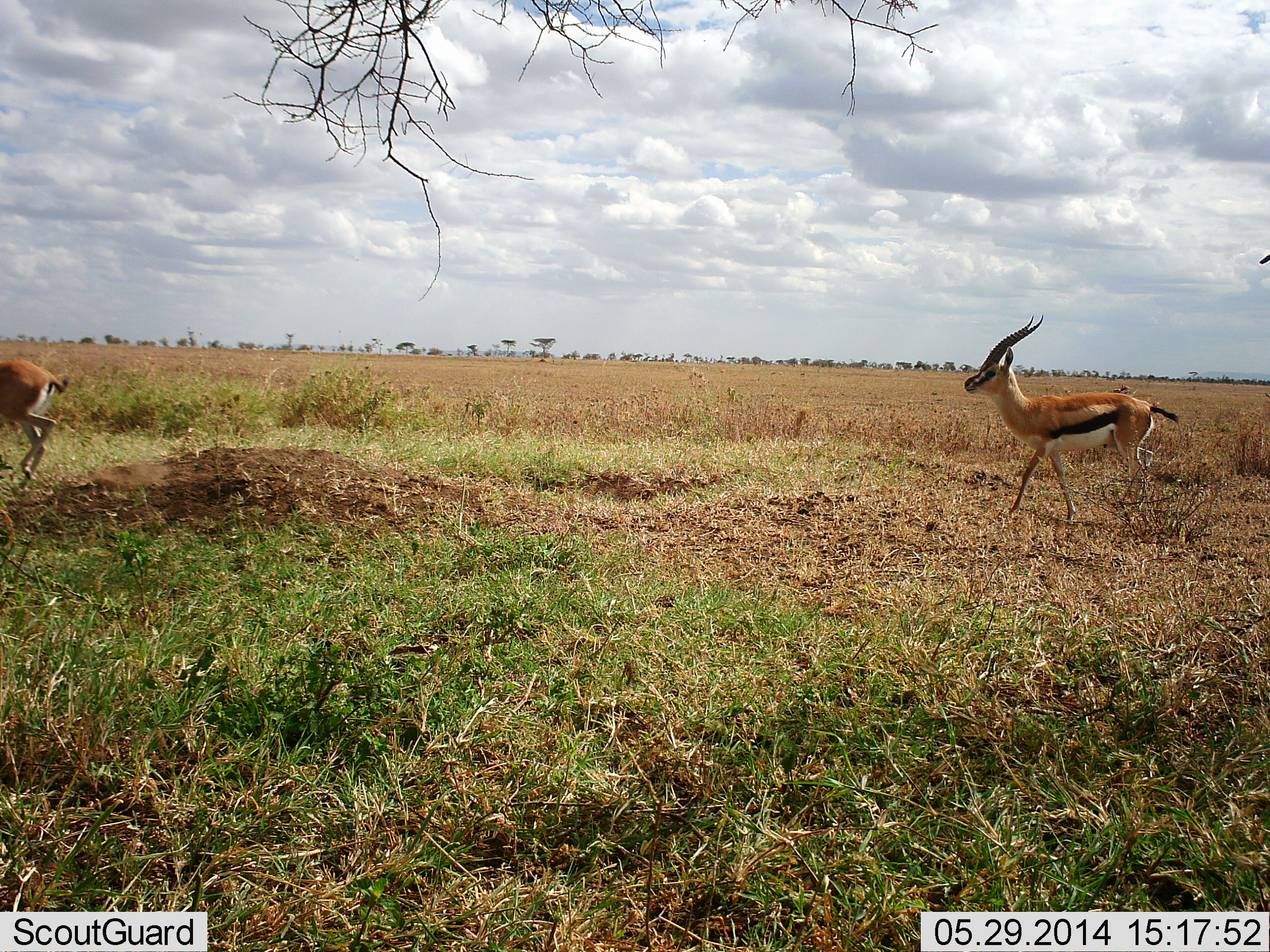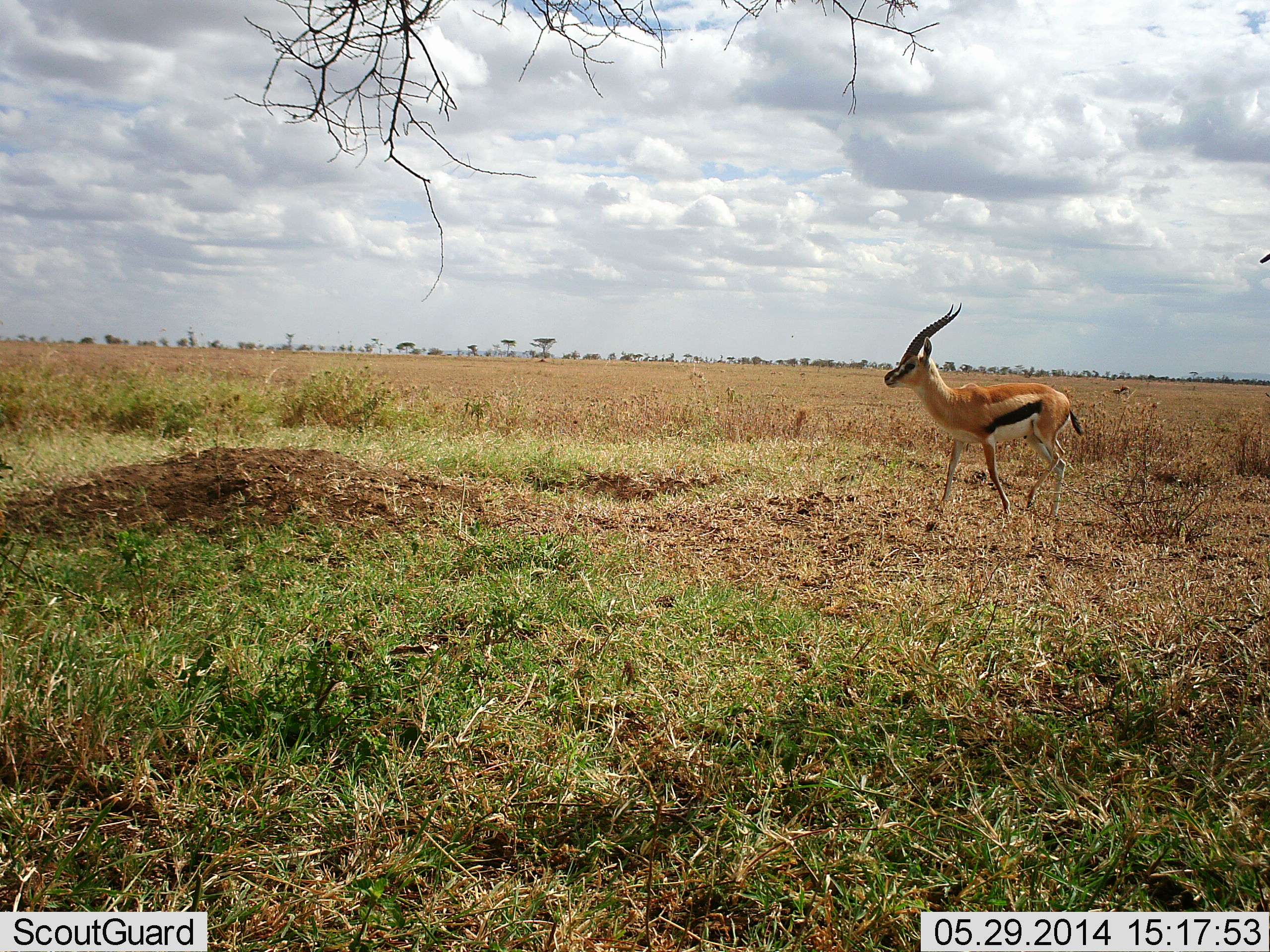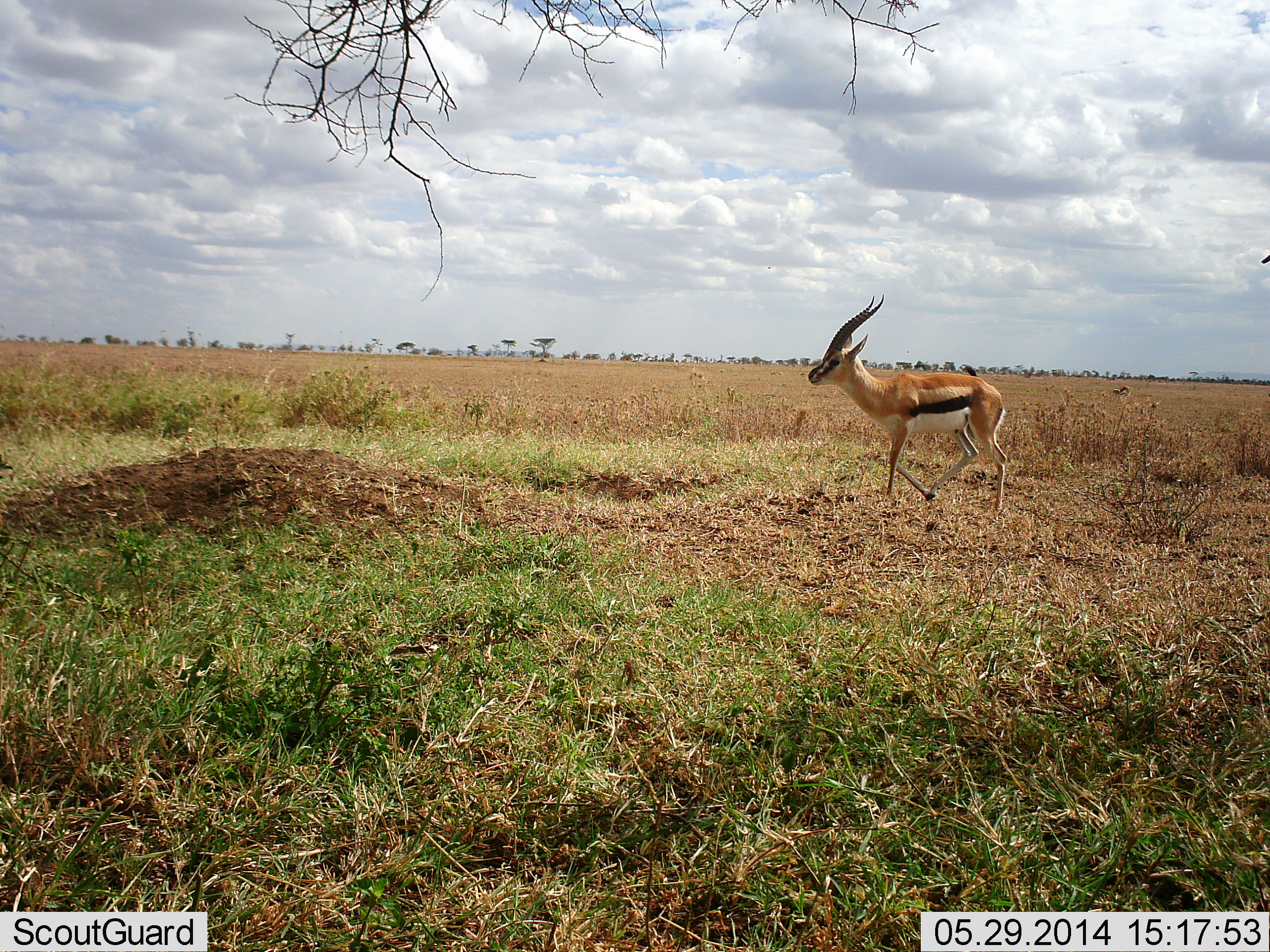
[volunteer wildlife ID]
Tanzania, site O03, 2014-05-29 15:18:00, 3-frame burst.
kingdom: Animalia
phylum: Chordata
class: Mammalia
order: Artiodactyla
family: Bovidae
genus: Eudorcas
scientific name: Eudorcas thomsonii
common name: thomson's gazelle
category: gazellethomsons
Gazellethomsons (thomson's gazelle) (Eudorcas thomsonii), count 2. Behavior (volunteer vote fractions): standing 10%, resting 0%, moving 90%, interacting 10%. Young present (vote fraction): 0%. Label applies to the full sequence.